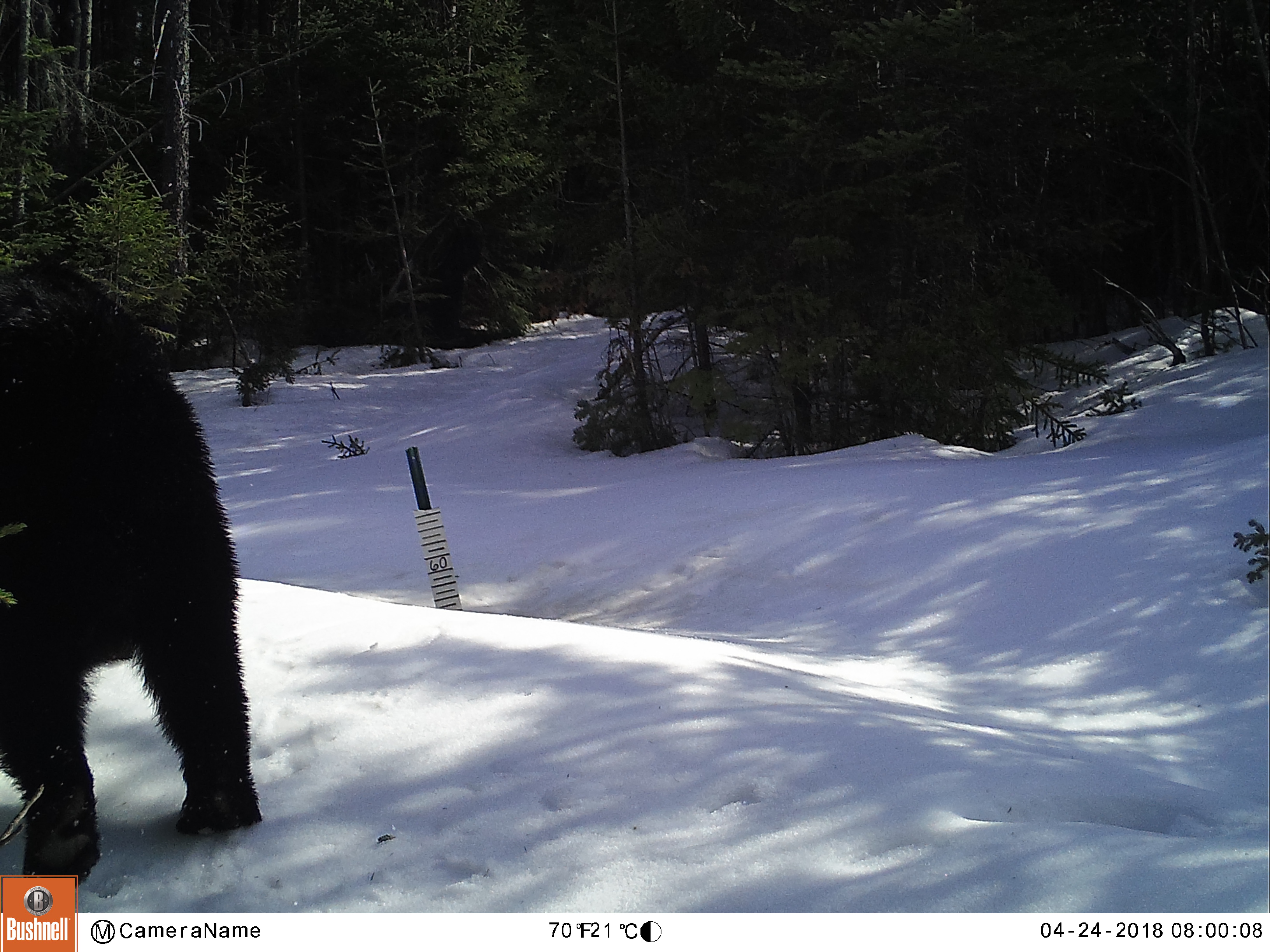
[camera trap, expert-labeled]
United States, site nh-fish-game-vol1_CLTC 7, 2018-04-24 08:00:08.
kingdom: Animalia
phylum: Chordata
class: Mammalia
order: Carnivora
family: Ursidae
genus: Ursus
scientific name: Ursus americanus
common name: black bear